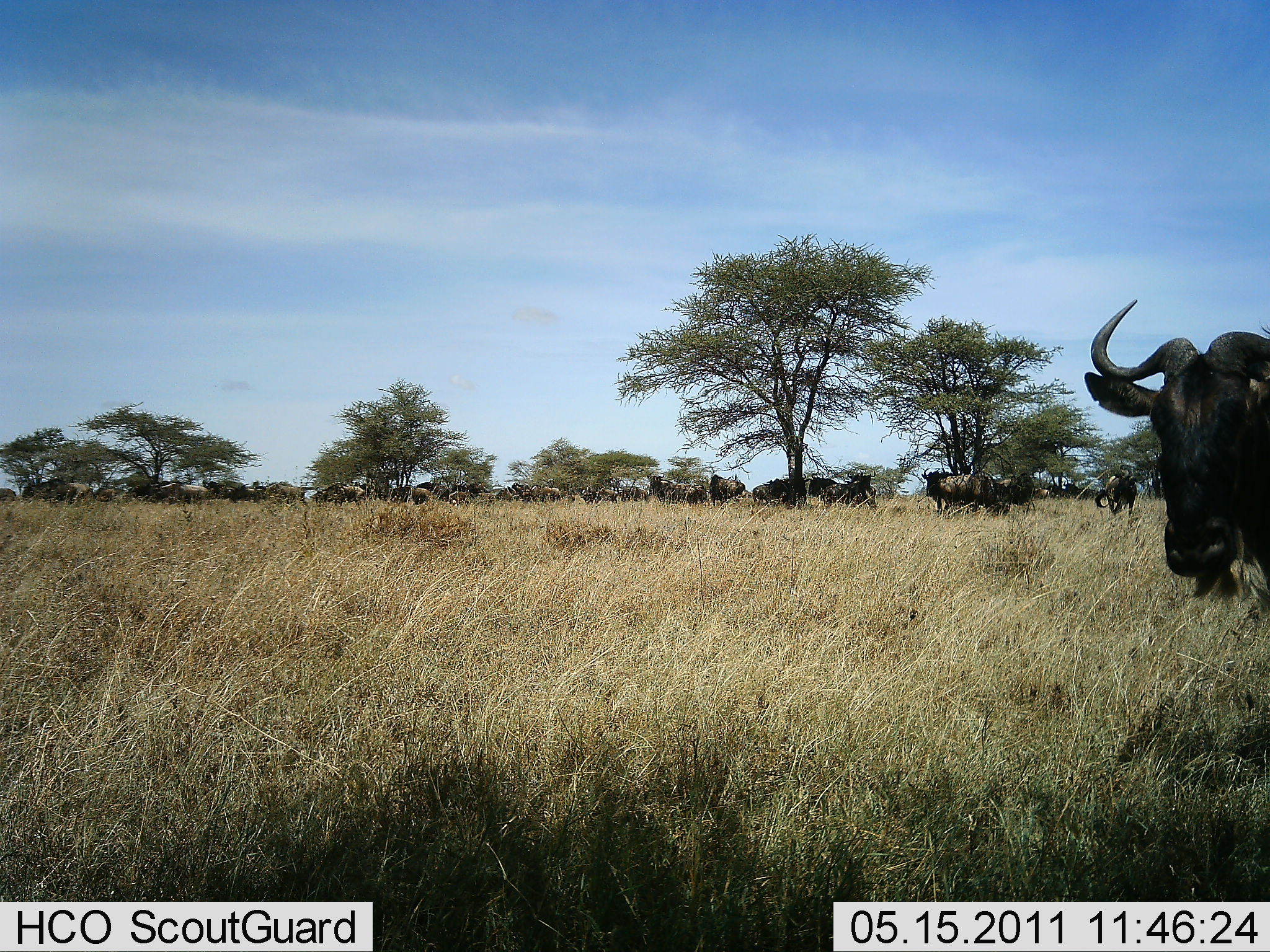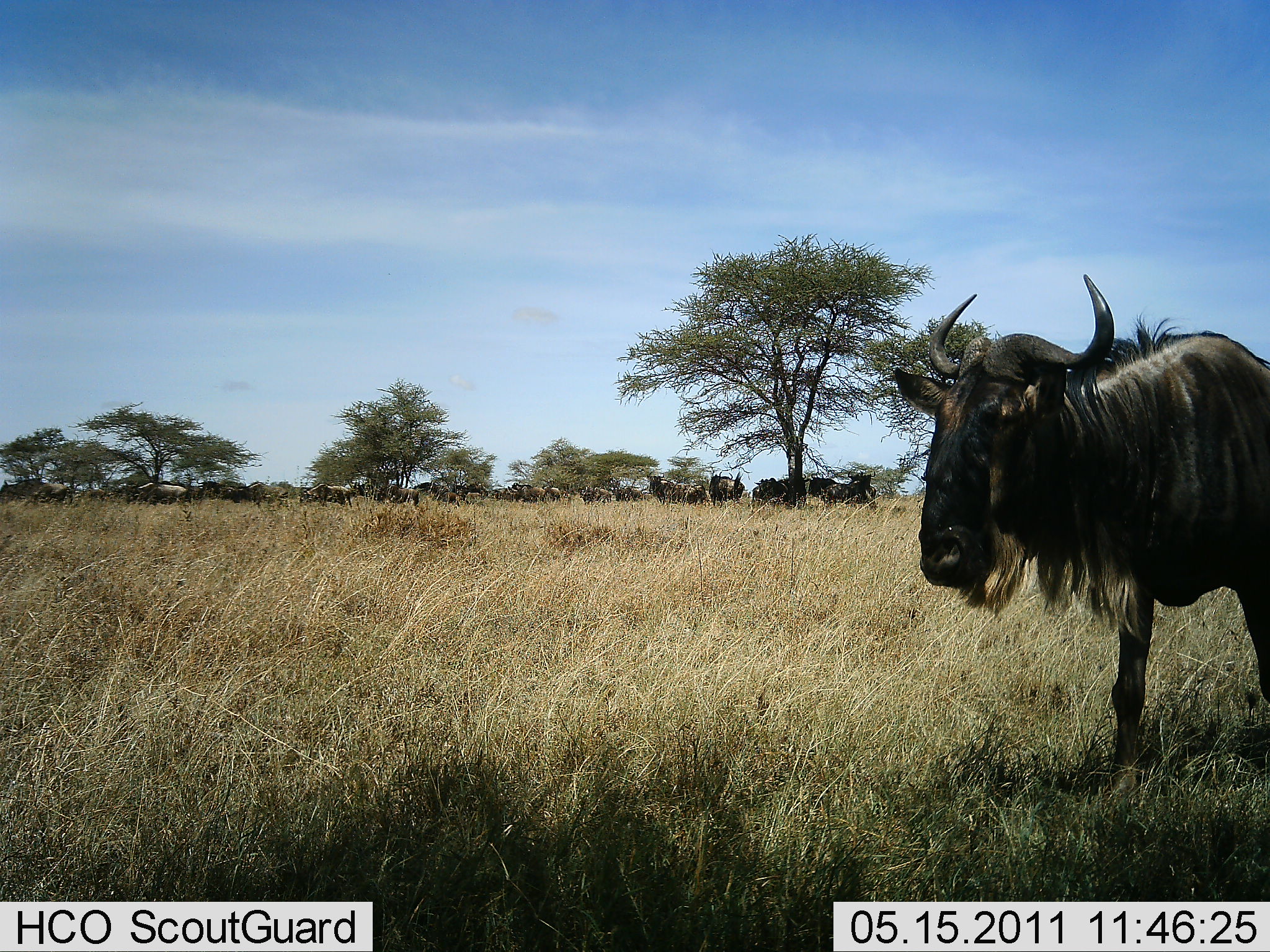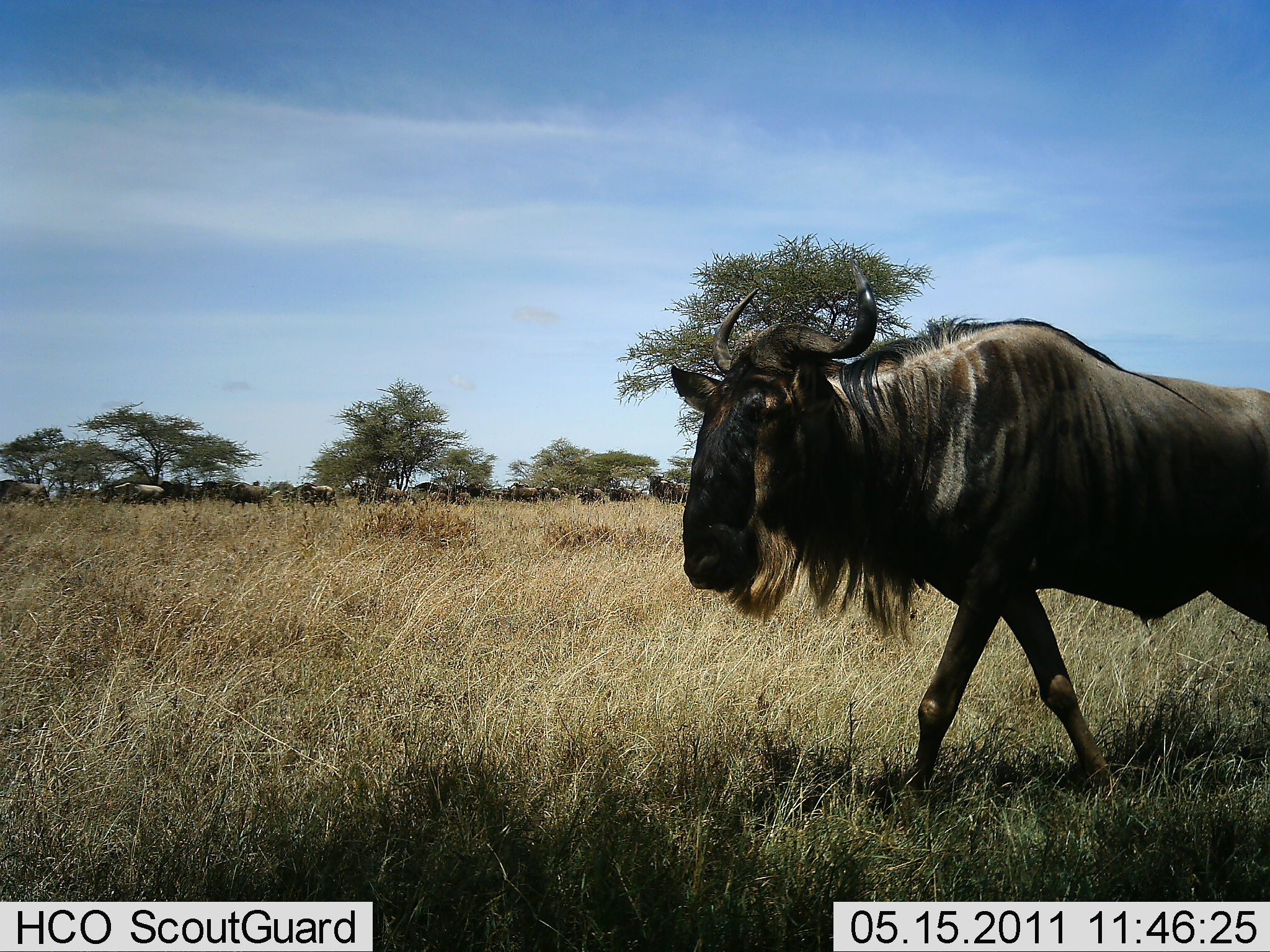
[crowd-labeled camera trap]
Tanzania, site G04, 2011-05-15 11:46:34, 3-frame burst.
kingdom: Animalia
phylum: Chordata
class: Mammalia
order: Artiodactyla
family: Bovidae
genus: Connochaetes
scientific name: Connochaetes taurinus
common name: blue wildebeest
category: wildebeest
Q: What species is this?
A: Wildebeest (blue wildebeest) (Connochaetes taurinus).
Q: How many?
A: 11-50.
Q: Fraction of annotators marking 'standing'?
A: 30%.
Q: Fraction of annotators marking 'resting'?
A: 10%.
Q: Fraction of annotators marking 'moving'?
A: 100%.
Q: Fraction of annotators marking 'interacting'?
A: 0%.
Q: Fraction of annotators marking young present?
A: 0%.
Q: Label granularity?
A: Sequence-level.